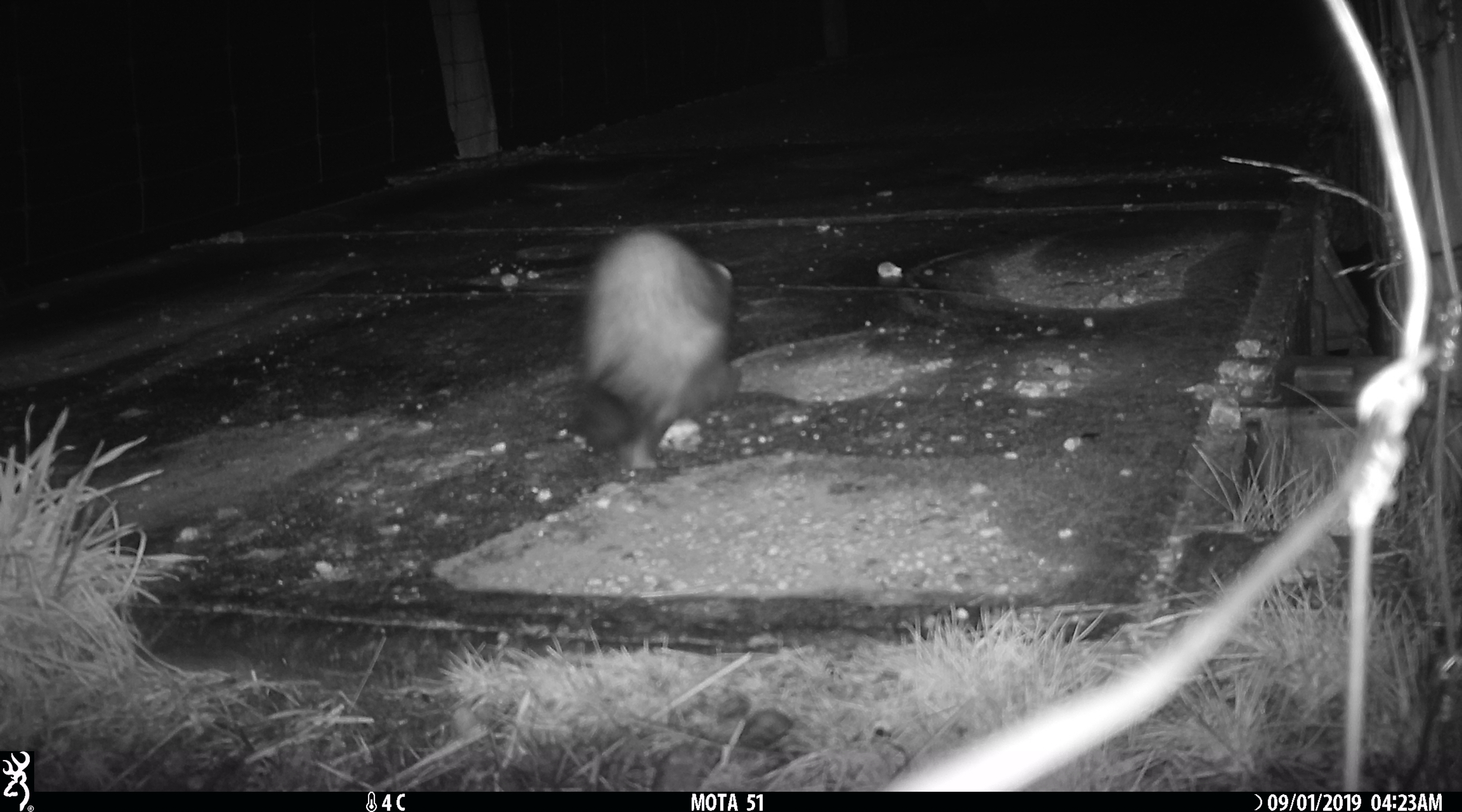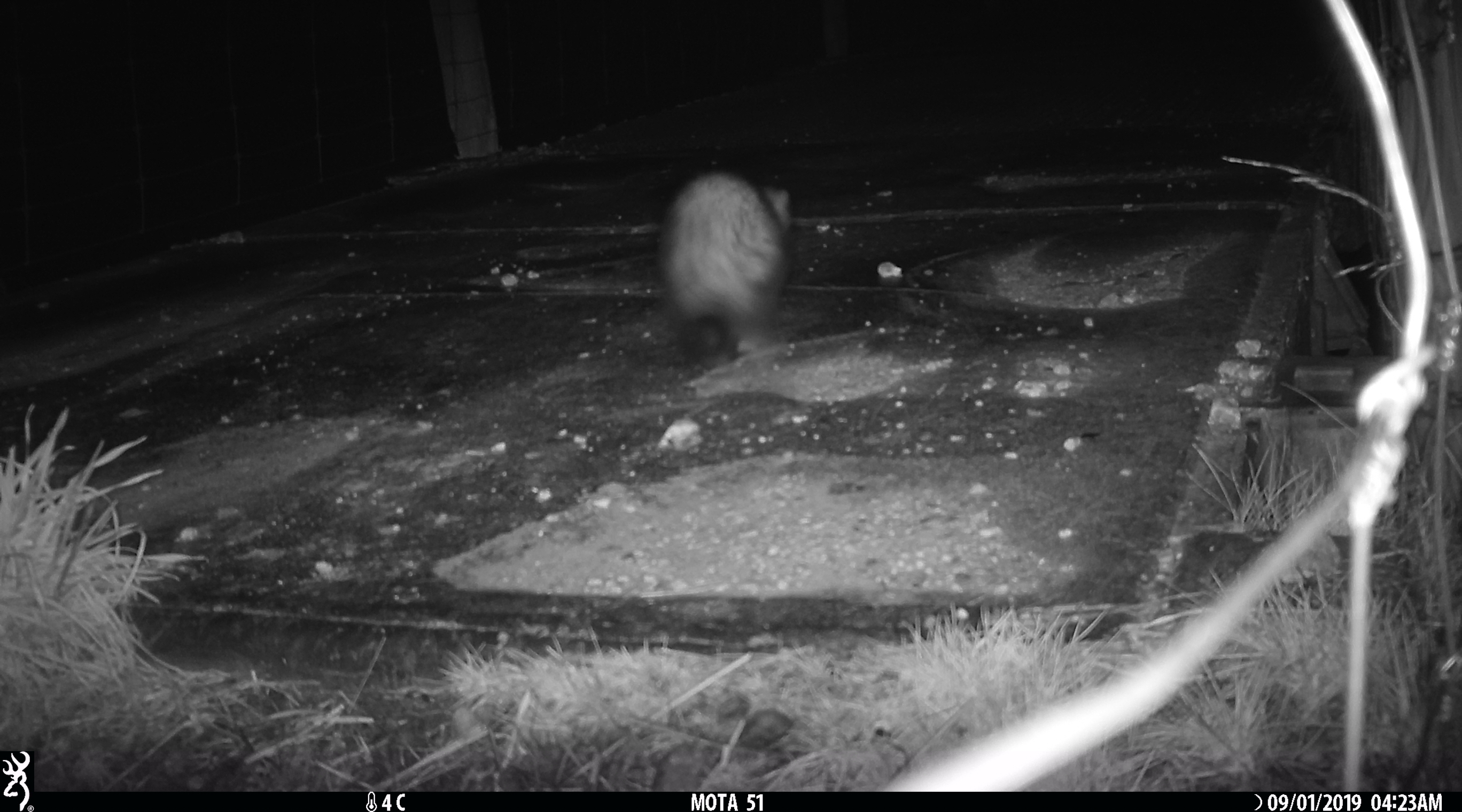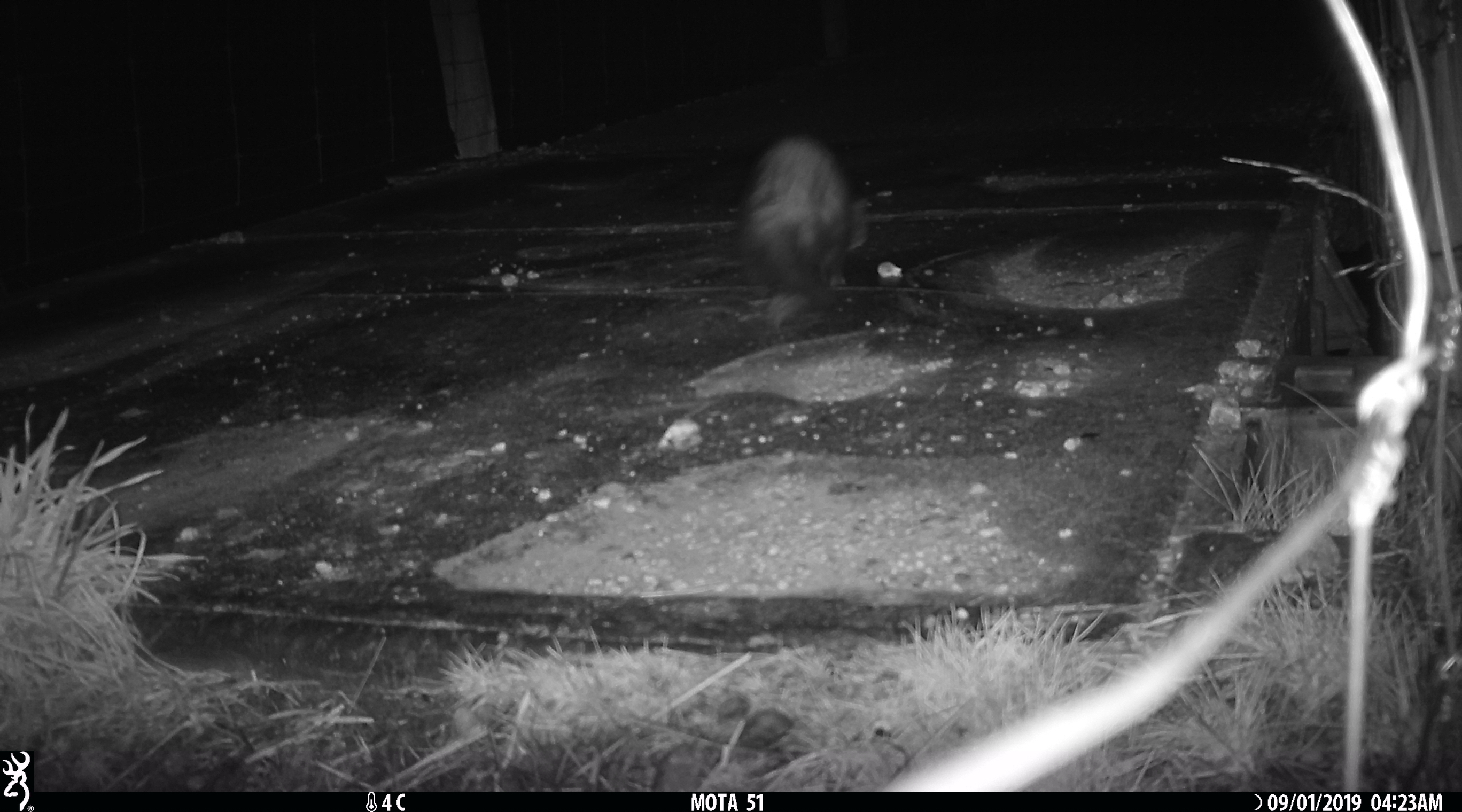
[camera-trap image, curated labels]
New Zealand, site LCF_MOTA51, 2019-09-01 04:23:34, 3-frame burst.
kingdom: Animalia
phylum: Chordata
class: Mammalia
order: Carnivora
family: Mustelidae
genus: Mustela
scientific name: Mustela furo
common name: ferret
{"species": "ferret (Mustela furo)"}